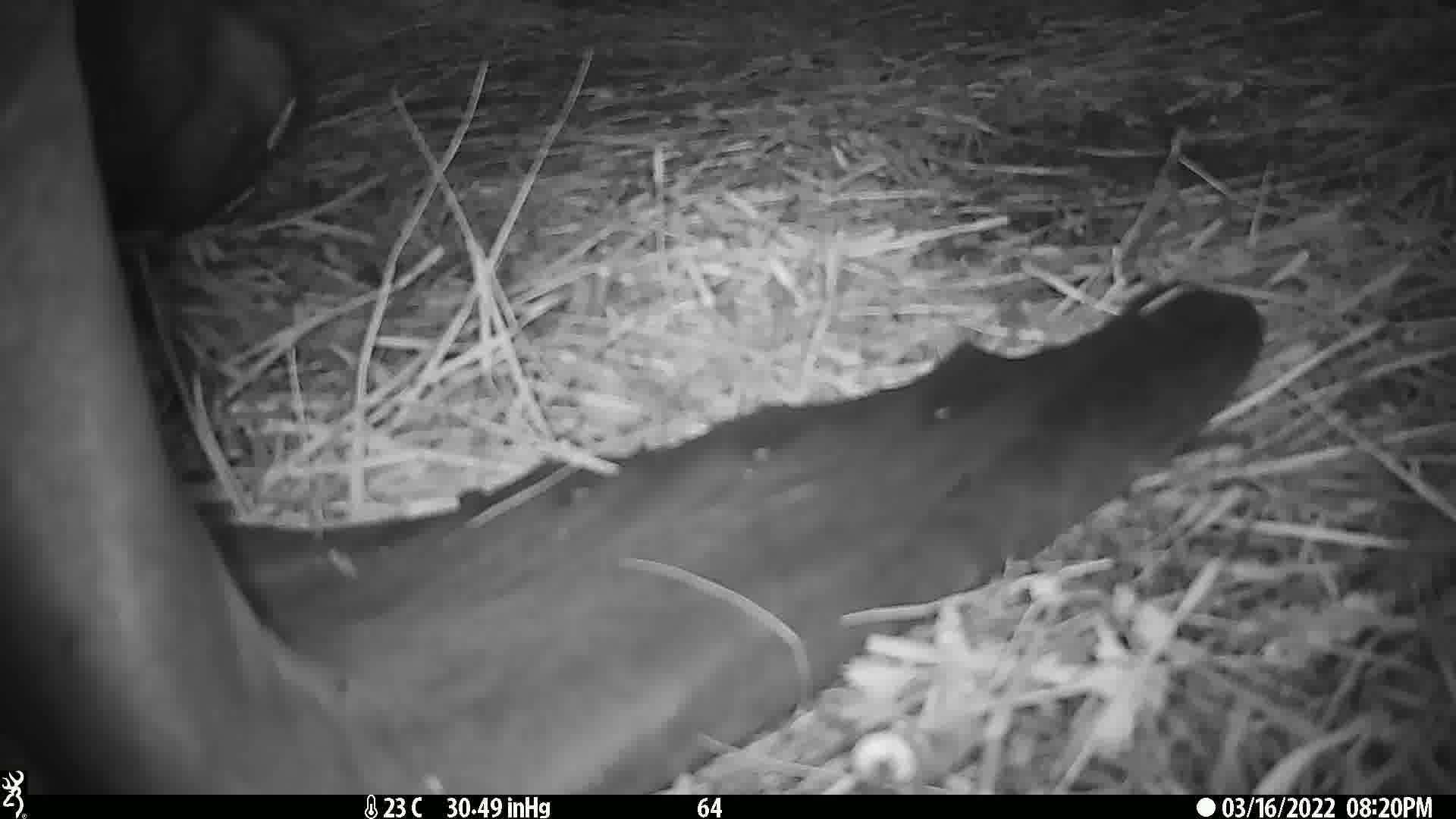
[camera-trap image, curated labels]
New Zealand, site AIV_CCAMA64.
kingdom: Animalia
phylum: Chordata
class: Mammalia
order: Carnivora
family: Otariidae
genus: Phocarctos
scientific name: Phocarctos hookeri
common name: new zealand sea lion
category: sealion